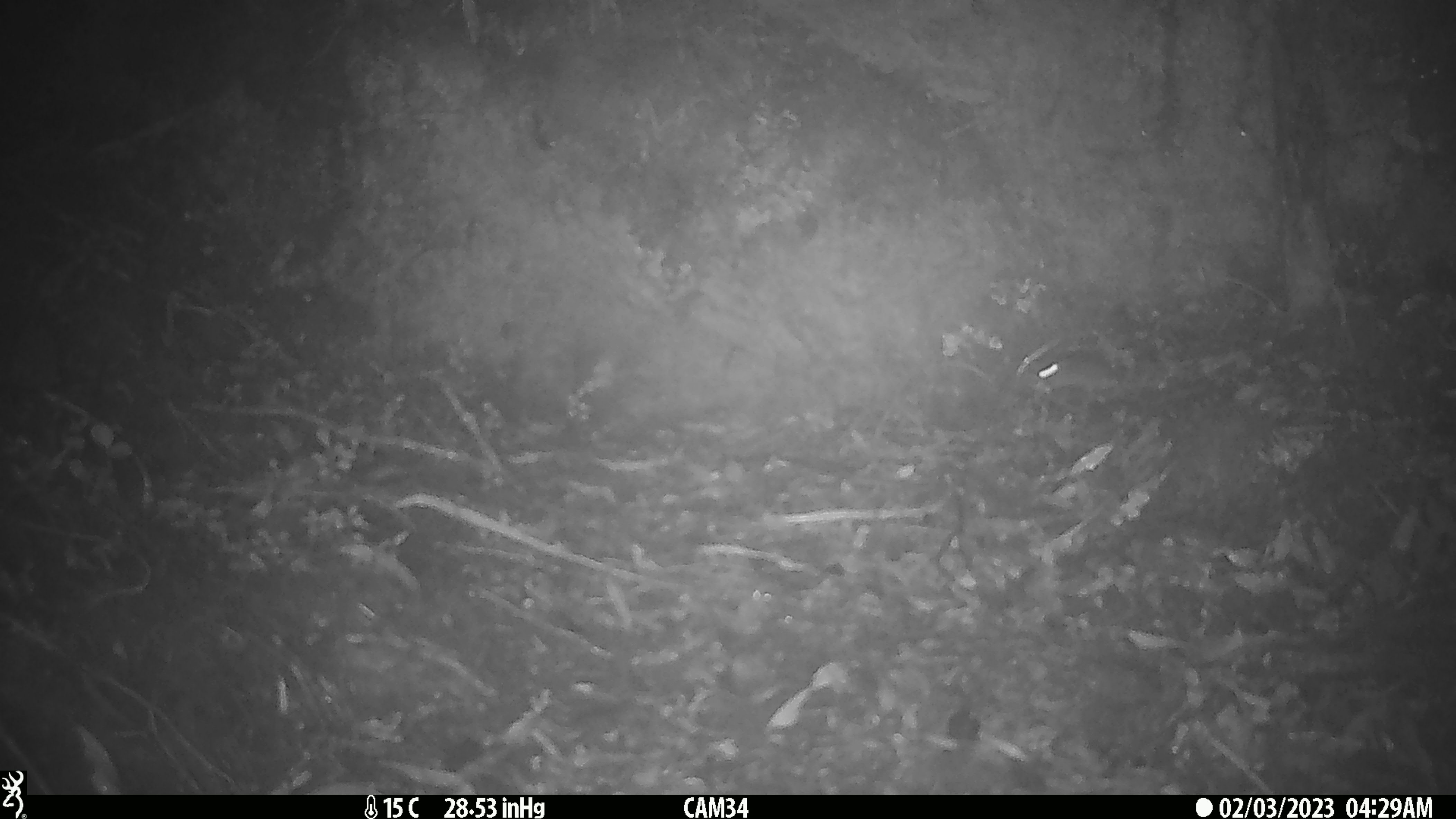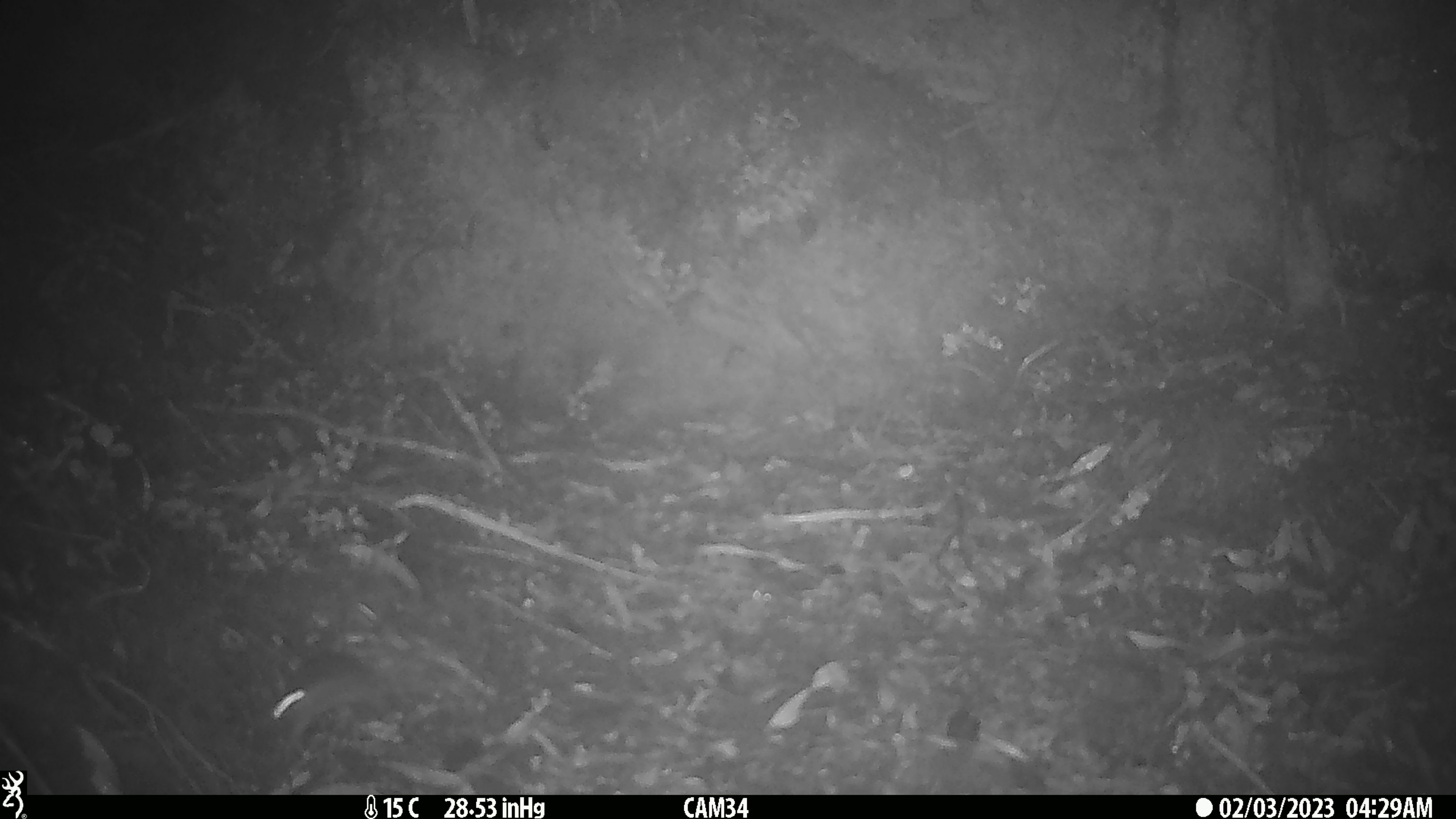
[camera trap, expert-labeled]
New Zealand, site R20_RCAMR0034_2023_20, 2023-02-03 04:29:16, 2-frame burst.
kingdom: Animalia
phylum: Chordata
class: Mammalia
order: Rodentia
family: Muridae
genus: Mus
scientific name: Mus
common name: mouse